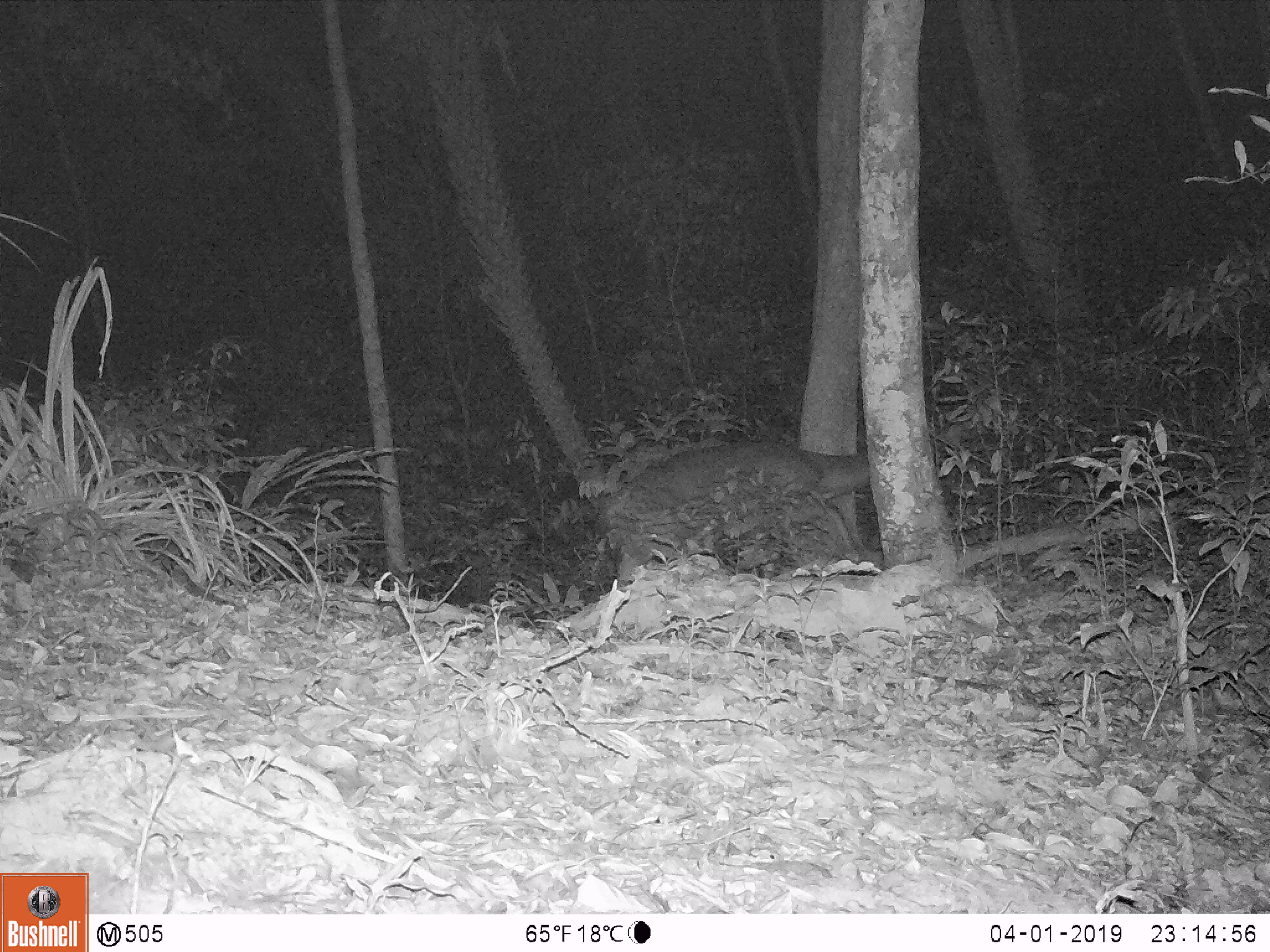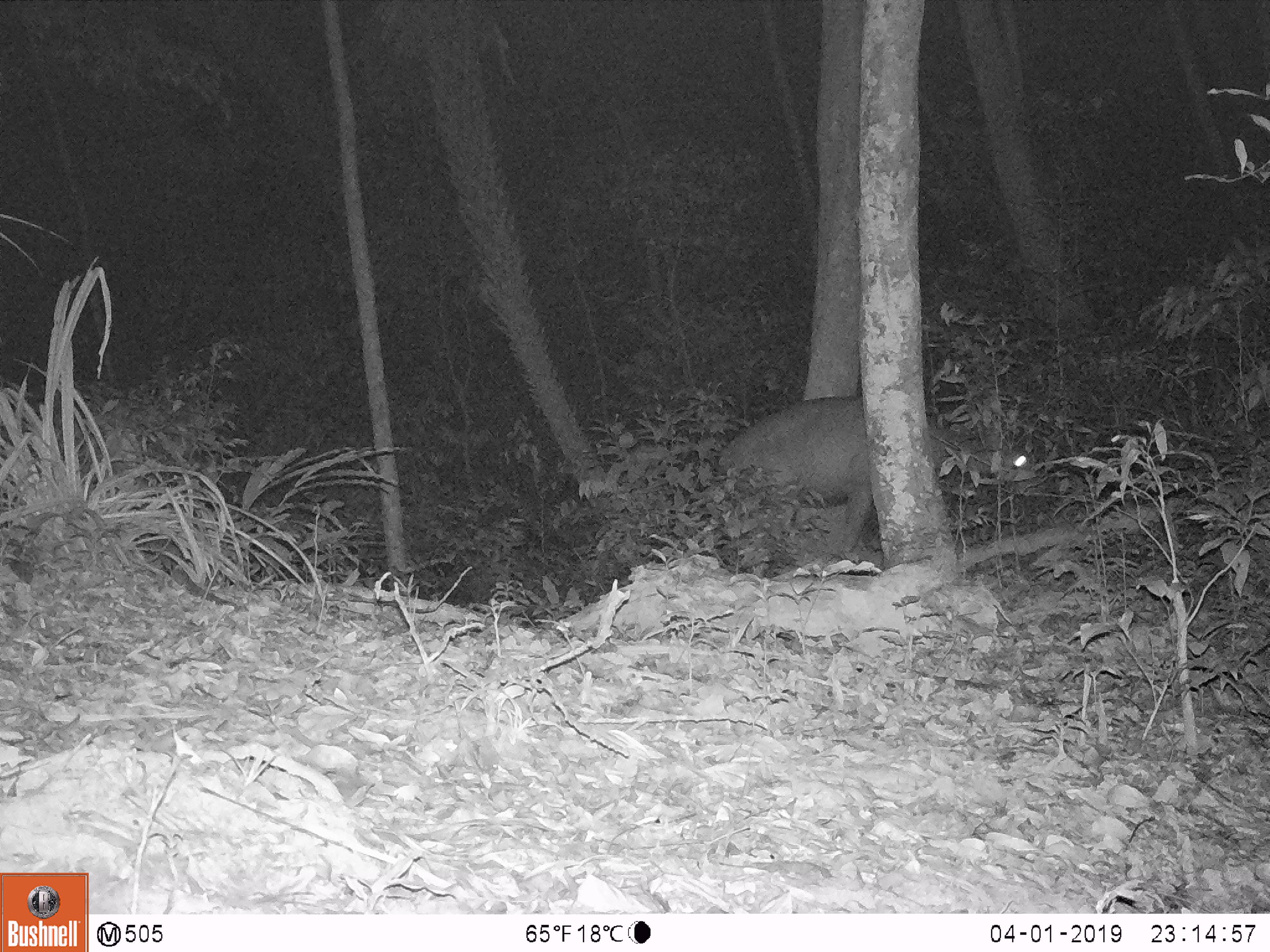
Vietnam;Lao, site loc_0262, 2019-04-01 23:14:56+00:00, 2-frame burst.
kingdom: Animalia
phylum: Chordata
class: Mammalia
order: Artiodactyla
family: Cervidae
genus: Rusa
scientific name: Rusa unicolor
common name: sambar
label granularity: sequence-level